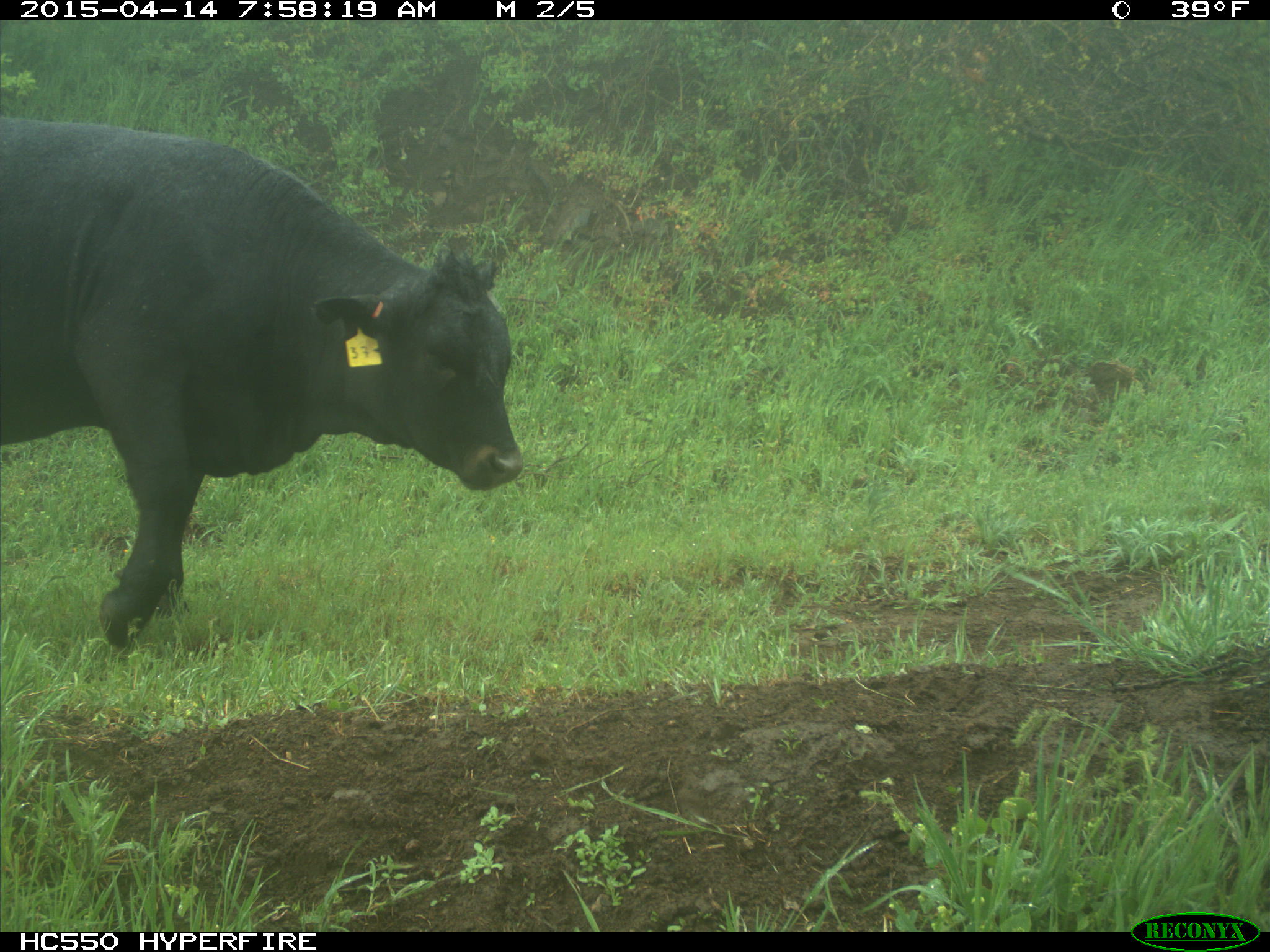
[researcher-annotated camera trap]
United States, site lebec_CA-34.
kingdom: Animalia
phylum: Chordata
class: Mammalia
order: Artiodactyla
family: Bovidae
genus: Bos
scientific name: Bos taurus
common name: domestic cow